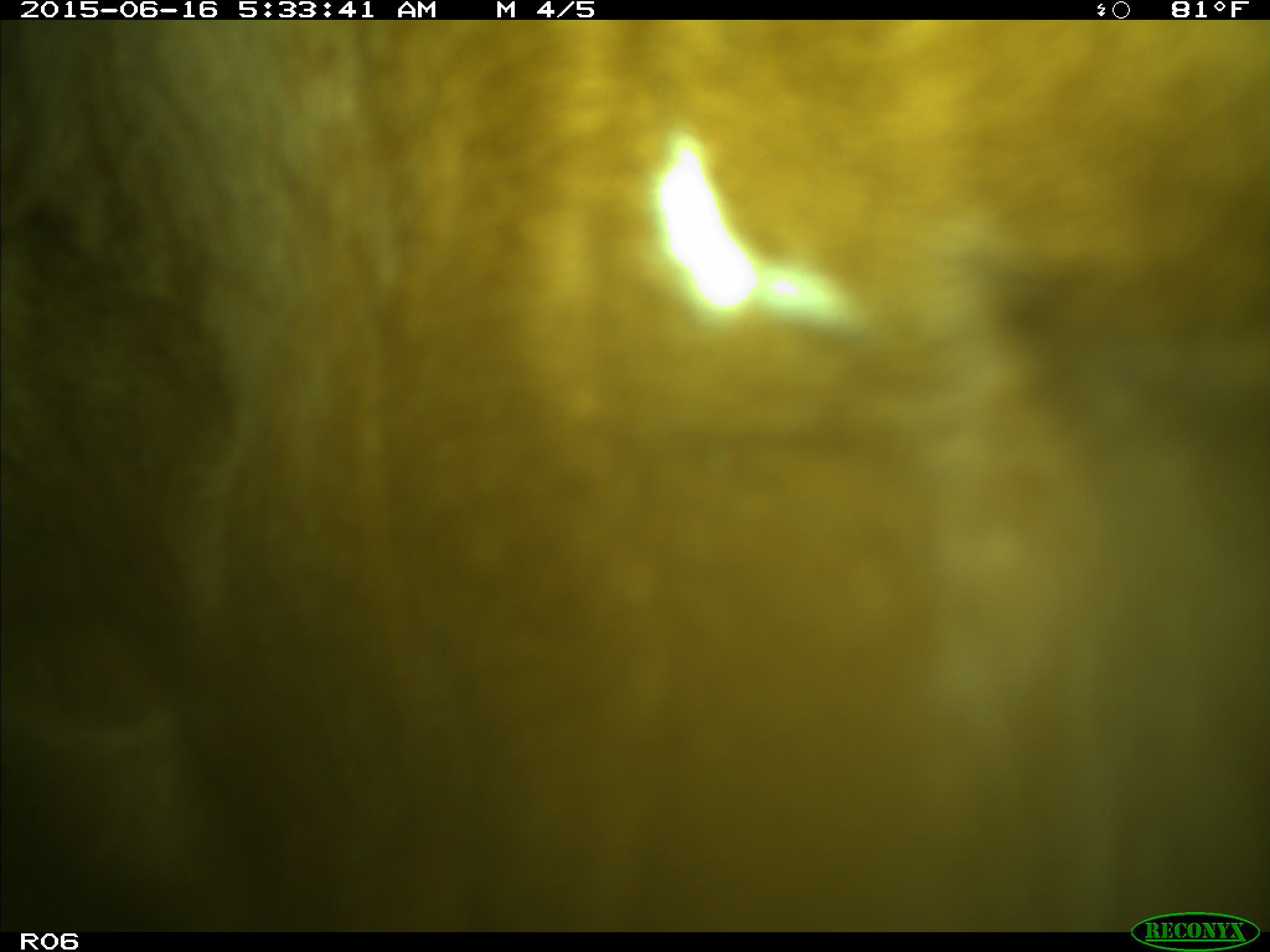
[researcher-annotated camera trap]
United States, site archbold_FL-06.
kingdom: Animalia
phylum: Chordata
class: Mammalia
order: Artiodactyla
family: Bovidae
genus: Bos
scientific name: Bos taurus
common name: domestic cow